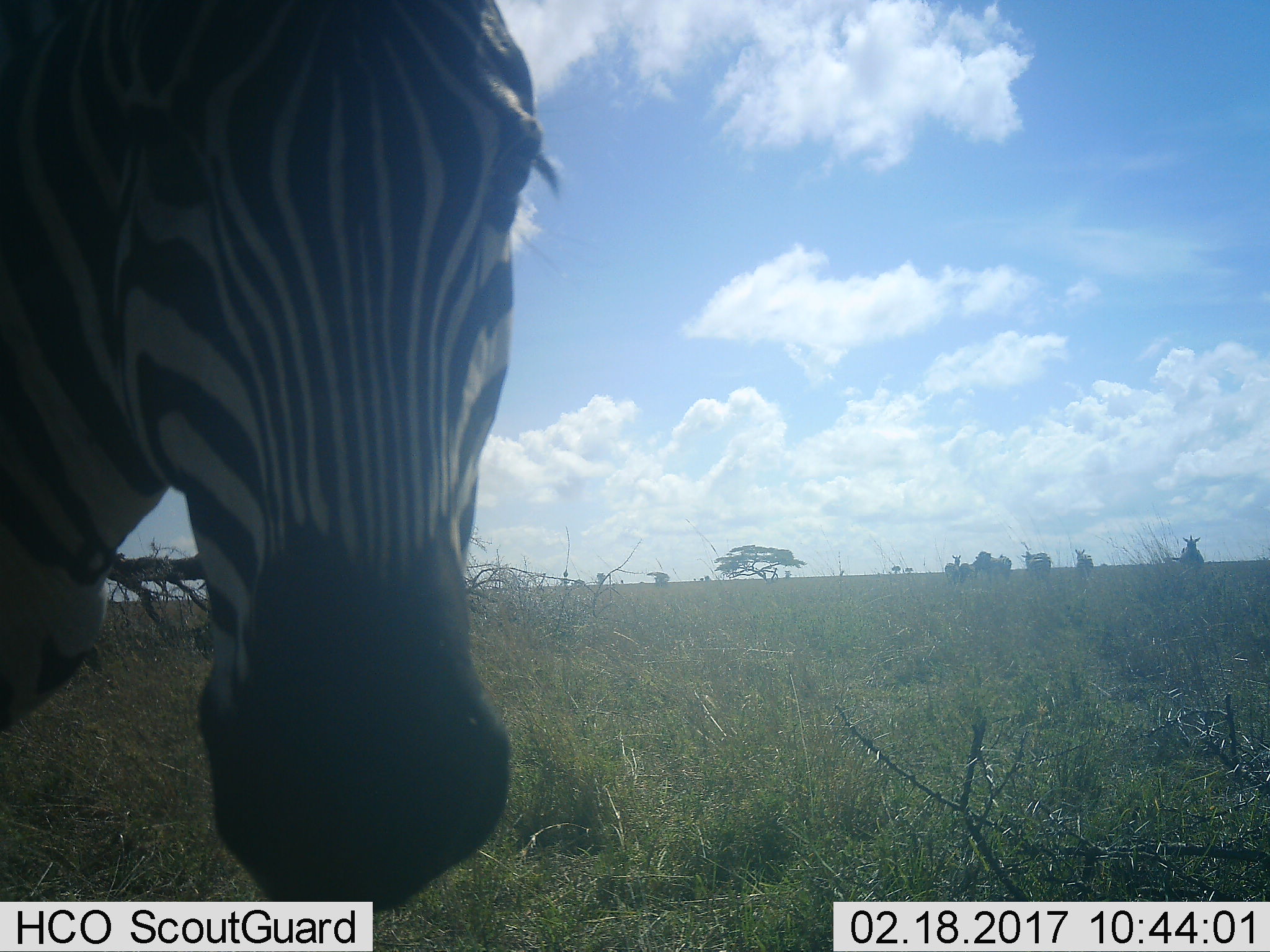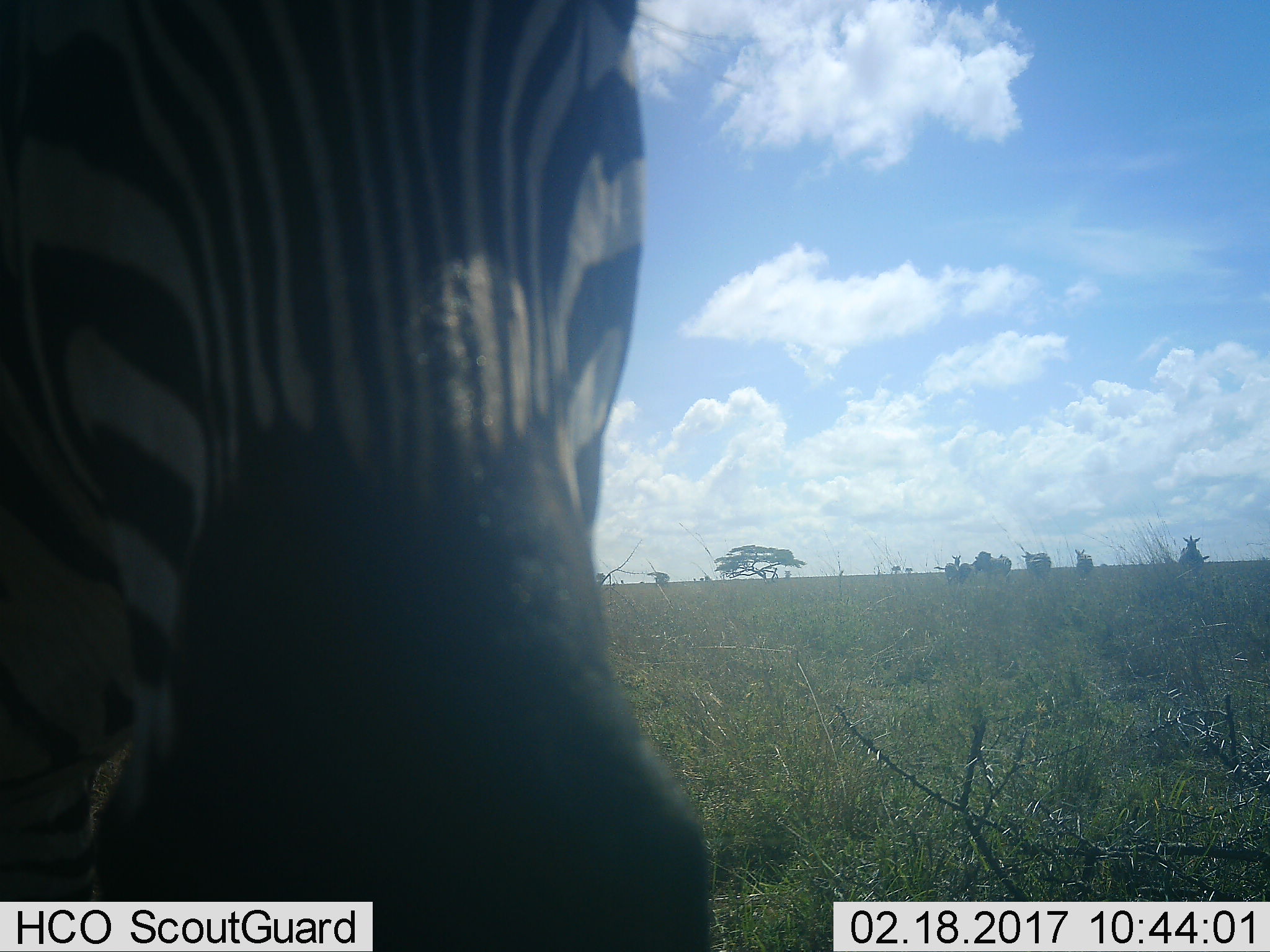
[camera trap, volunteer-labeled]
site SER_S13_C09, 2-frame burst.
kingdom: Animalia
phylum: Chordata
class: Mammalia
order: Perissodactyla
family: Equidae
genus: Equus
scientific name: Equus quagga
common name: plains zebra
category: zebraplains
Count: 5.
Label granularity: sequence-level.